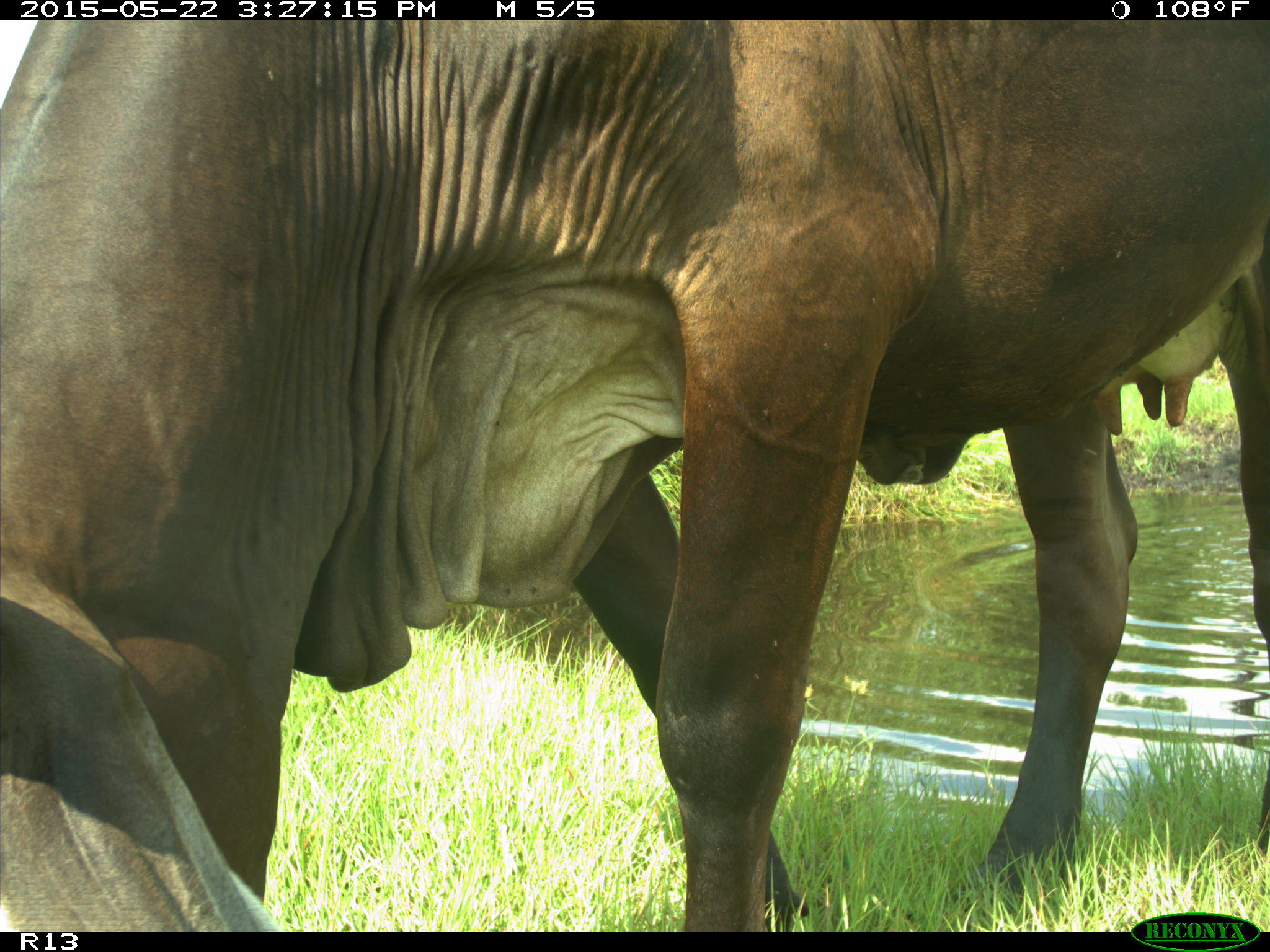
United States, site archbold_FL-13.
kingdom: Animalia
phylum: Chordata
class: Mammalia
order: Artiodactyla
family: Bovidae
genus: Bos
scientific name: Bos taurus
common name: domestic cow